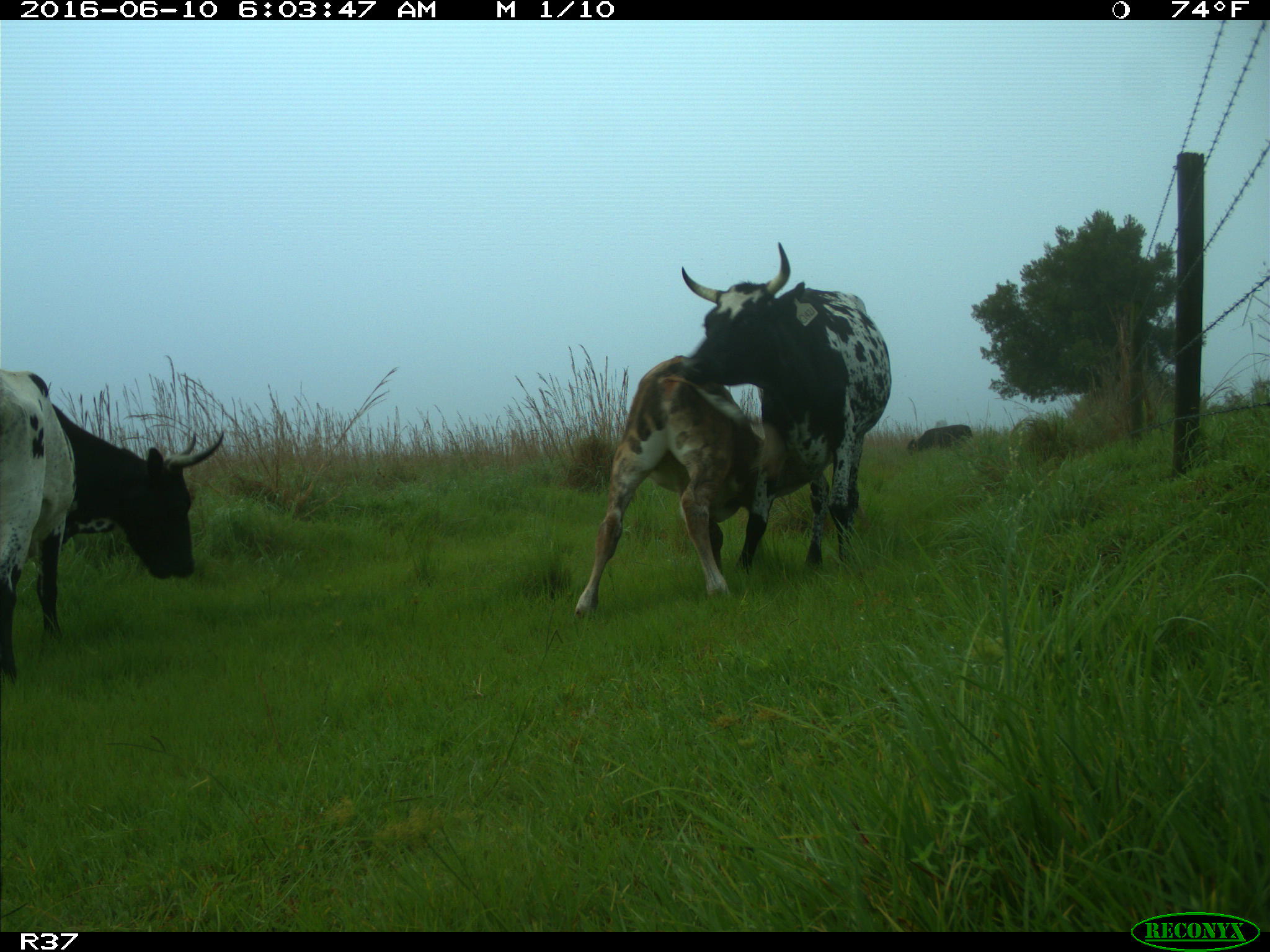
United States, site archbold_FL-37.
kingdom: Animalia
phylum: Chordata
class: Mammalia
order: Artiodactyla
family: Bovidae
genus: Bos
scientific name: Bos taurus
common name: domestic cow